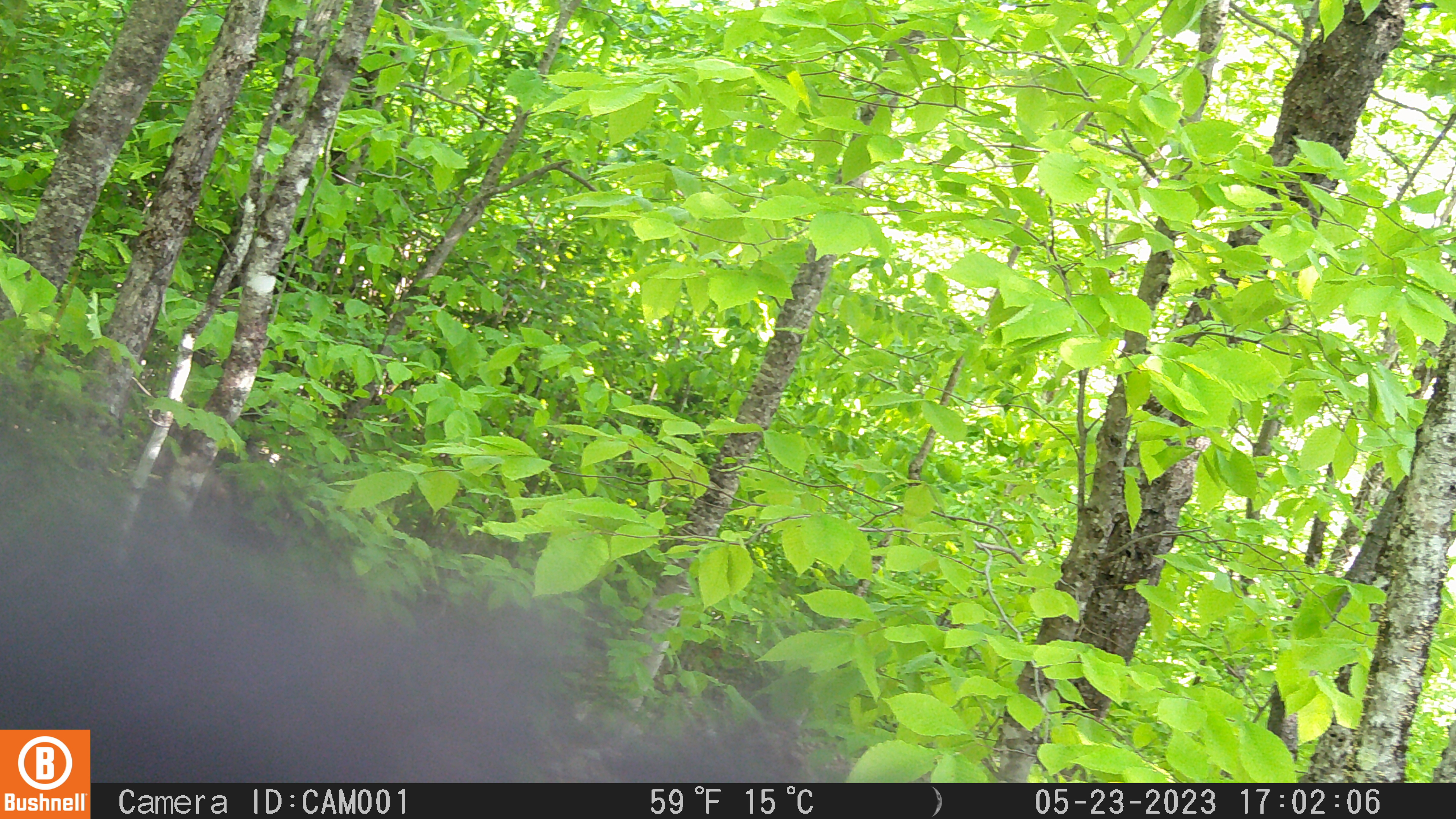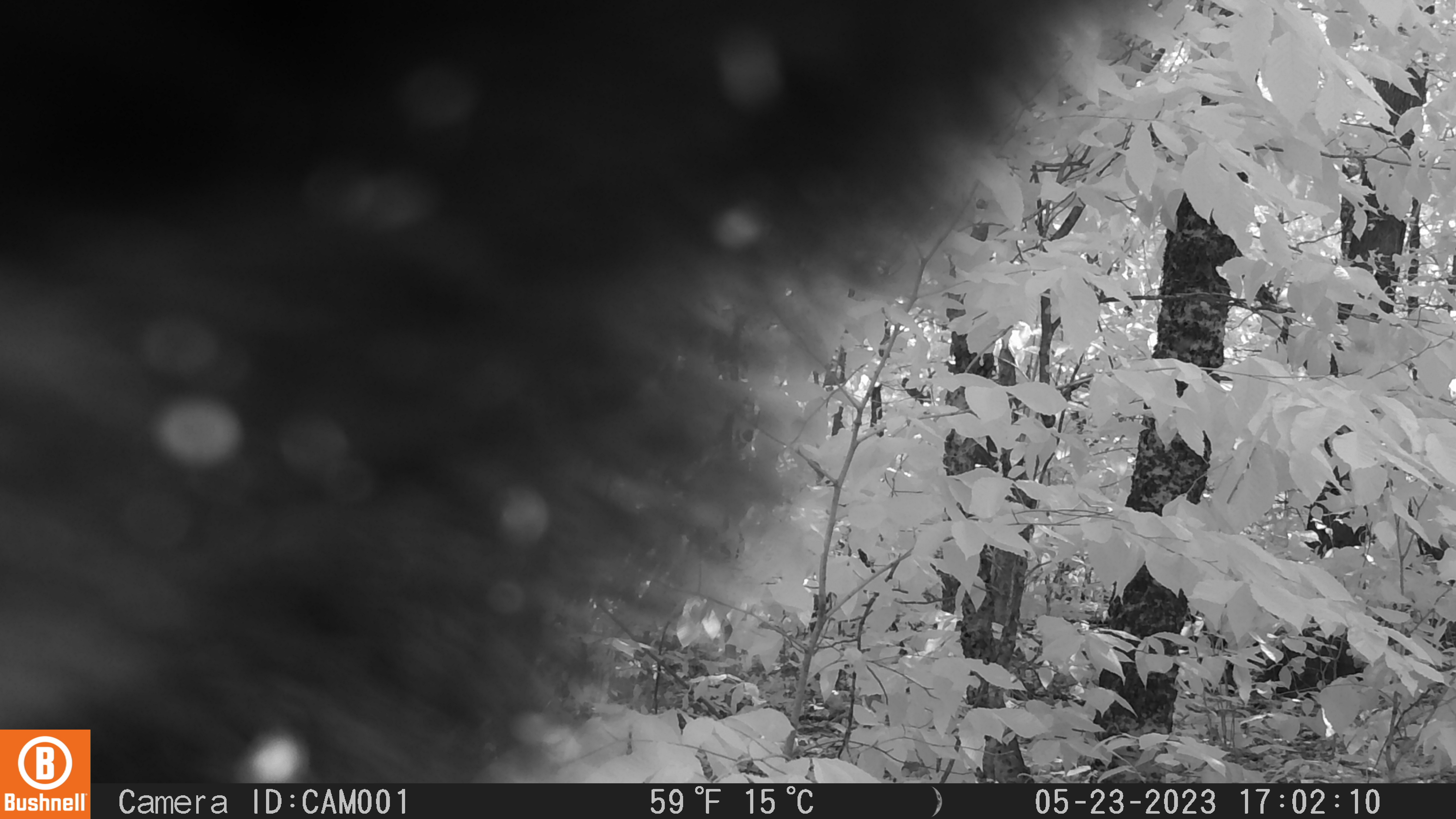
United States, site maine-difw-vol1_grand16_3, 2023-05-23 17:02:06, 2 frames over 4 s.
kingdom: Animalia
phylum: Chordata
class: Mammalia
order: Carnivora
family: Ursidae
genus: Ursus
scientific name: Ursus americanus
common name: black bear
Black bear (Ursus americanus).